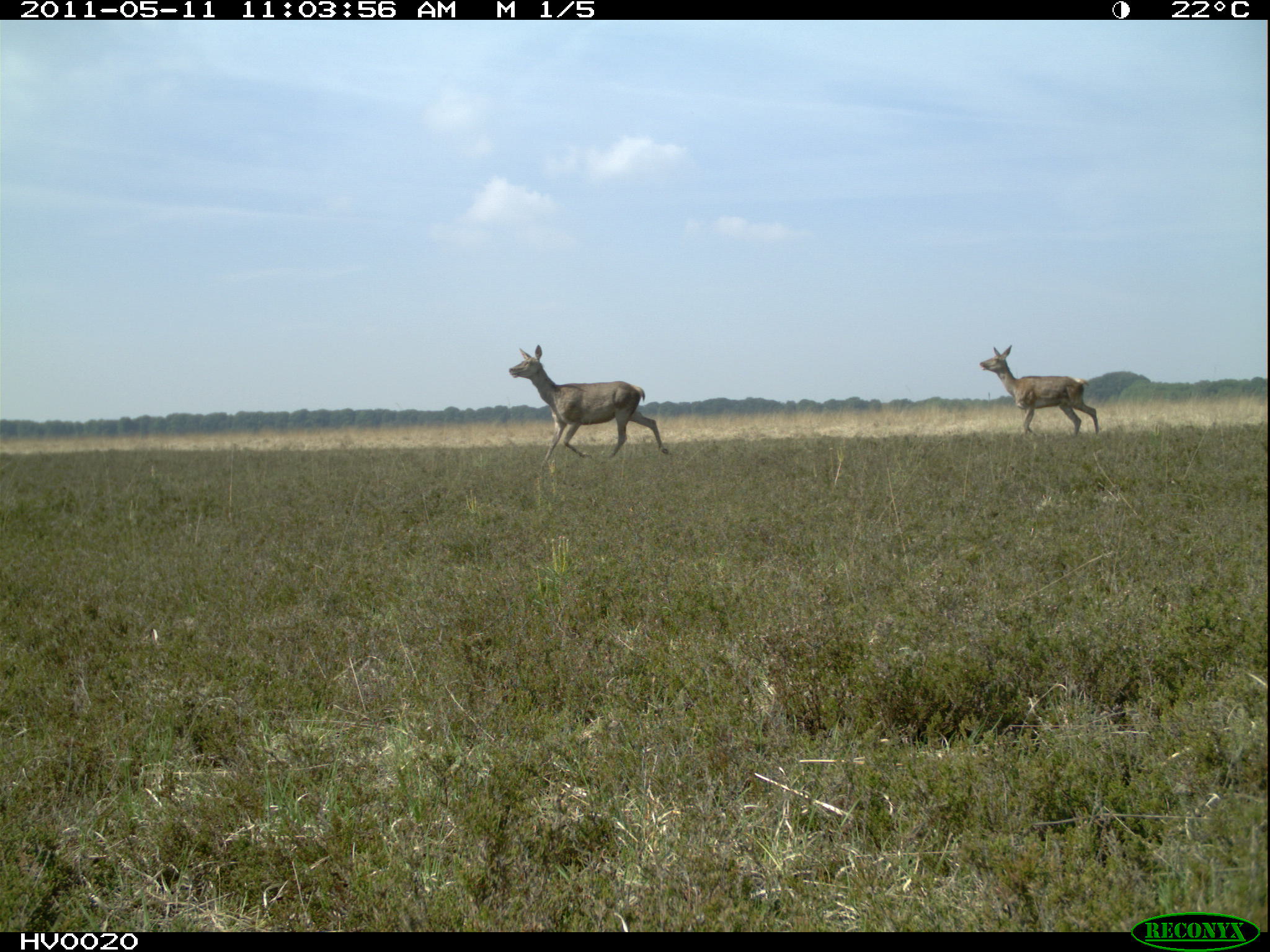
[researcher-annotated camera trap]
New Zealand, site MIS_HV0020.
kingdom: Animalia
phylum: Chordata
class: Mammalia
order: Artiodactyla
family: Cervidae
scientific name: Cervidae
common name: deer